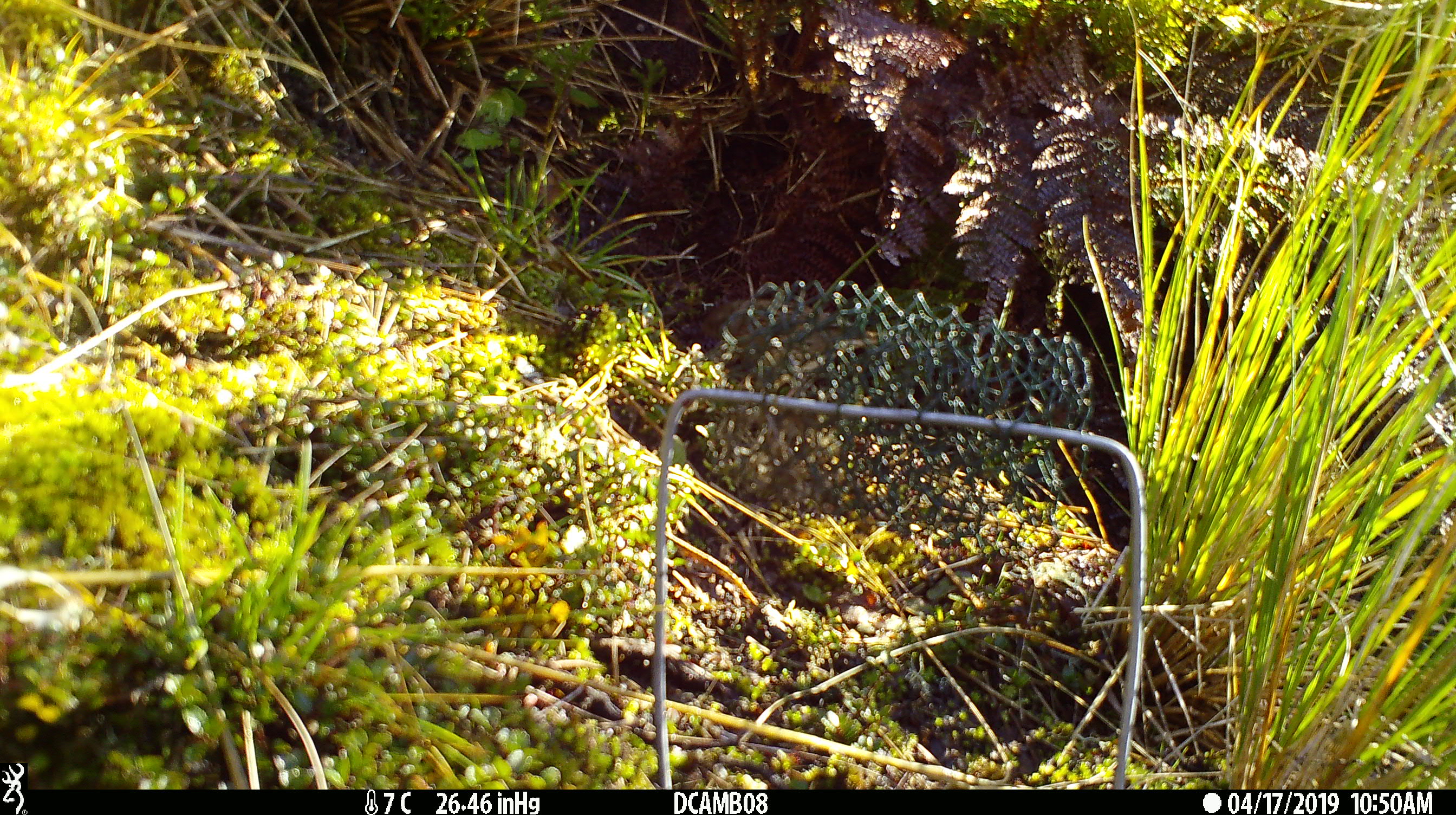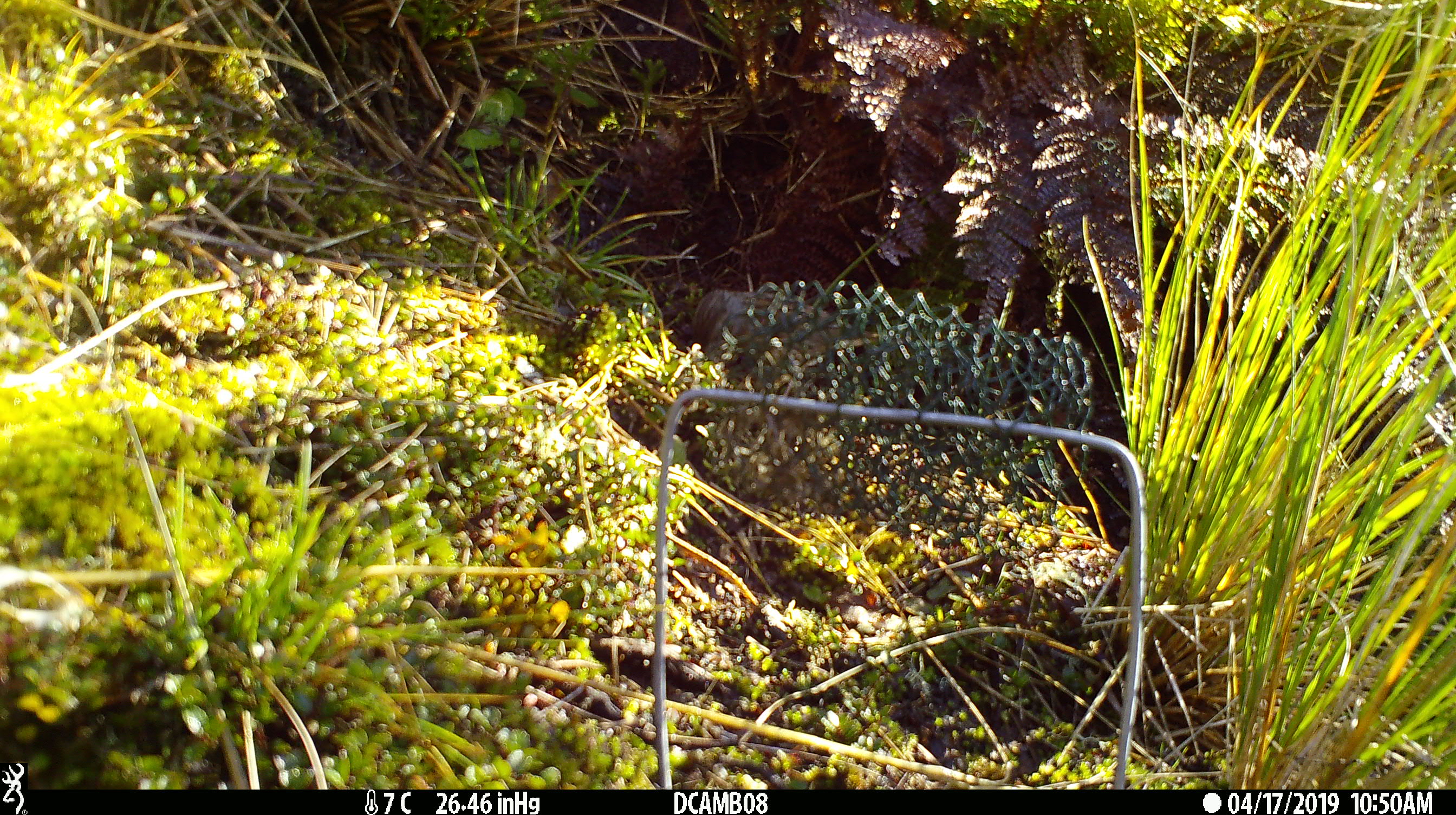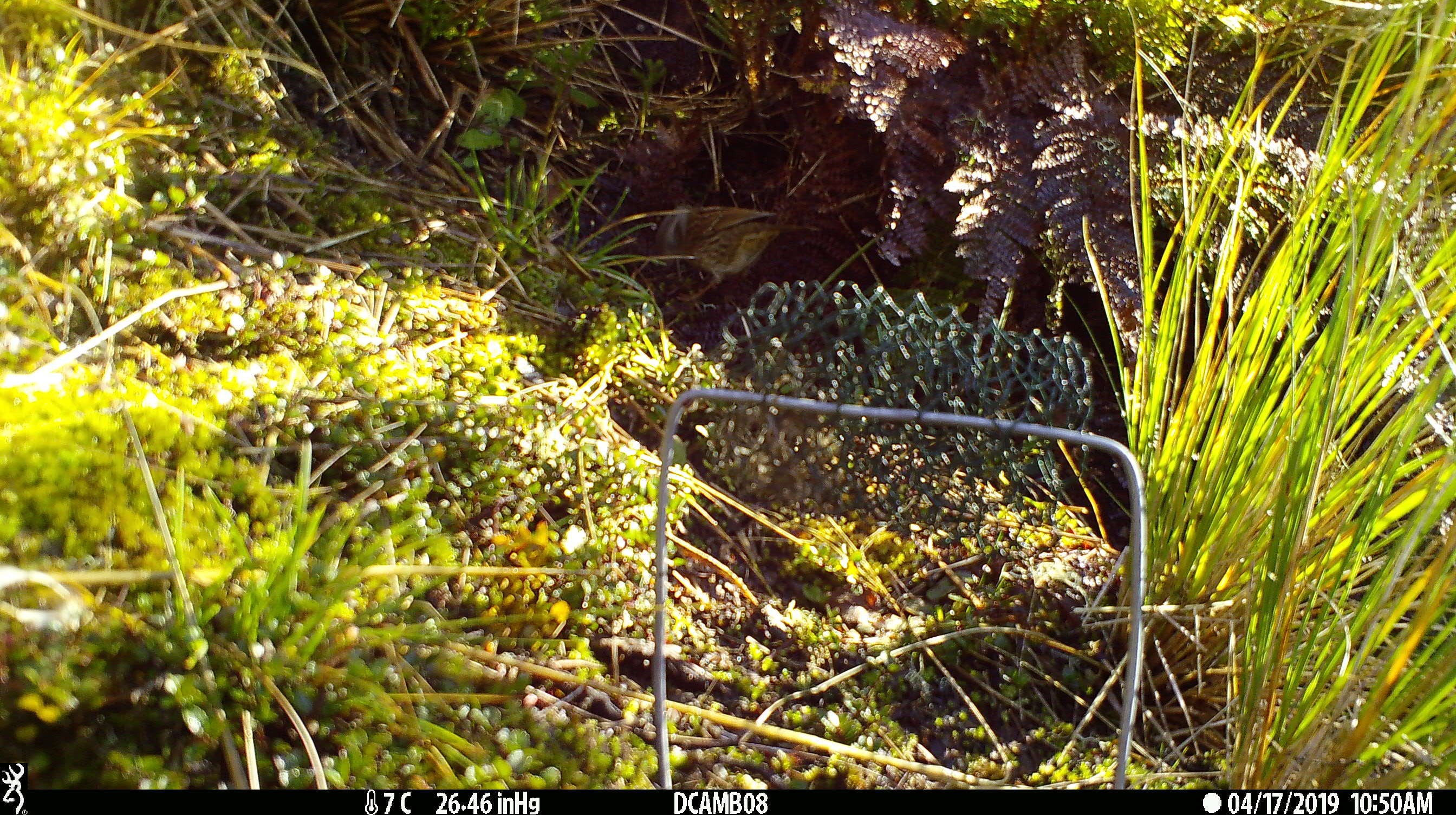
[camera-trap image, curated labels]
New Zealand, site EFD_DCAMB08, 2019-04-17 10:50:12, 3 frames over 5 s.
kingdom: Animalia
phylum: Chordata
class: Aves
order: Passeriformes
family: Prunellidae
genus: Prunella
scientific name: Prunella modularis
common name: dunnock